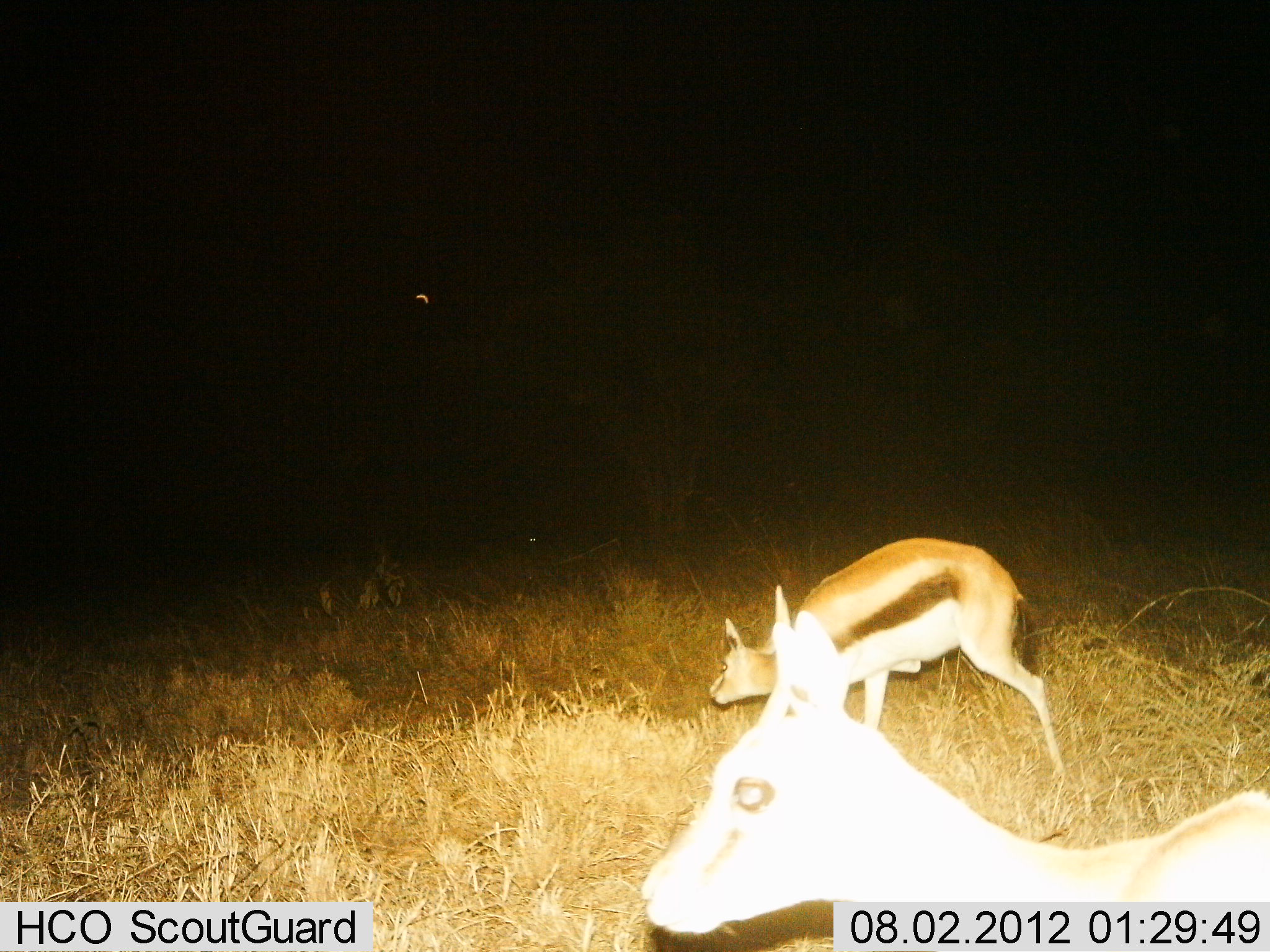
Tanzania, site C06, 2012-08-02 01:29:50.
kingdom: Animalia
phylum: Chordata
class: Mammalia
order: Artiodactyla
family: Bovidae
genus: Eudorcas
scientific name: Eudorcas thomsonii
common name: thomson's gazelle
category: gazellethomsons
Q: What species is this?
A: Gazellethomsons (thomson's gazelle) (Eudorcas thomsonii).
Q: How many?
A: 2.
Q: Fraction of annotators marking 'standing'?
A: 40%.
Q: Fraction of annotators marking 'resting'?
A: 0%.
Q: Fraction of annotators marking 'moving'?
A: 50%.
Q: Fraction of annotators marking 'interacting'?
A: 0%.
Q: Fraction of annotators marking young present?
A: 10%.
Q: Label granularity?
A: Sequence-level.